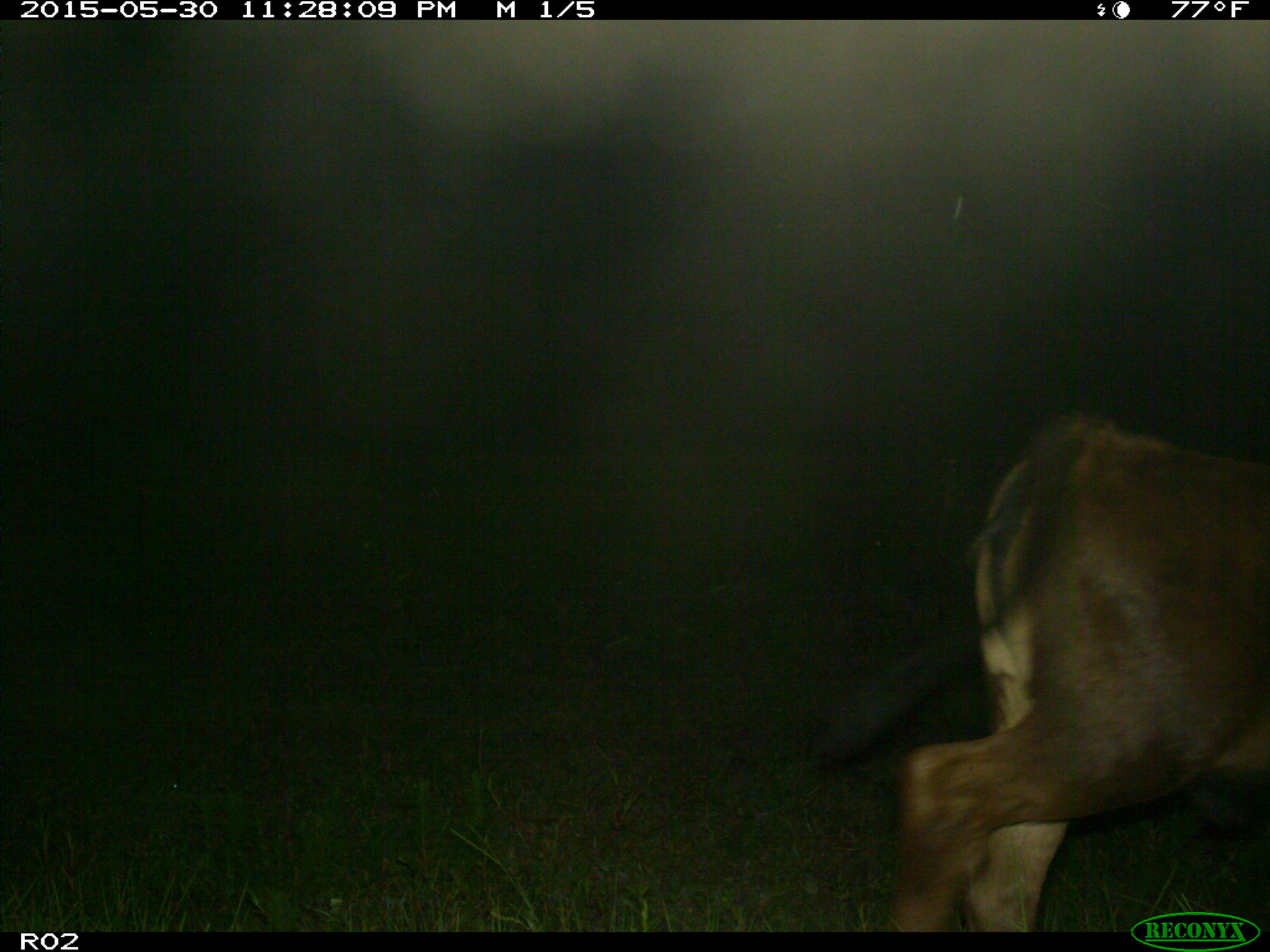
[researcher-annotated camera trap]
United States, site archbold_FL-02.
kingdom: Animalia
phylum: Chordata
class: Mammalia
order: Artiodactyla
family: Bovidae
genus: Bos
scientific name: Bos taurus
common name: domestic cow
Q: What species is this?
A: Bos taurus (domestic cow).